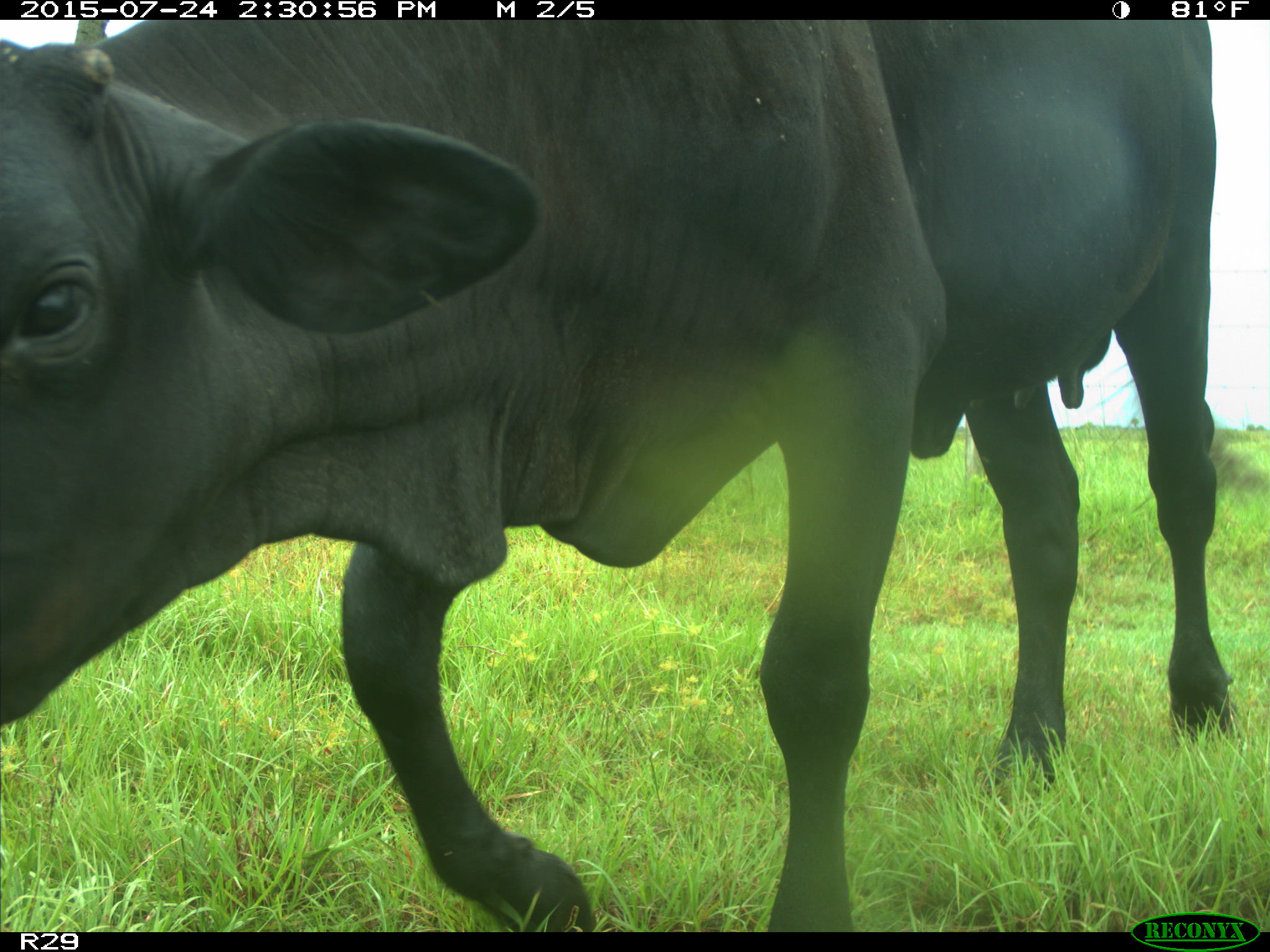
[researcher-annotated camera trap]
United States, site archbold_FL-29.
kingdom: Animalia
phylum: Chordata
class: Mammalia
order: Artiodactyla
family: Bovidae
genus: Bos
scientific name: Bos taurus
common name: domestic cow